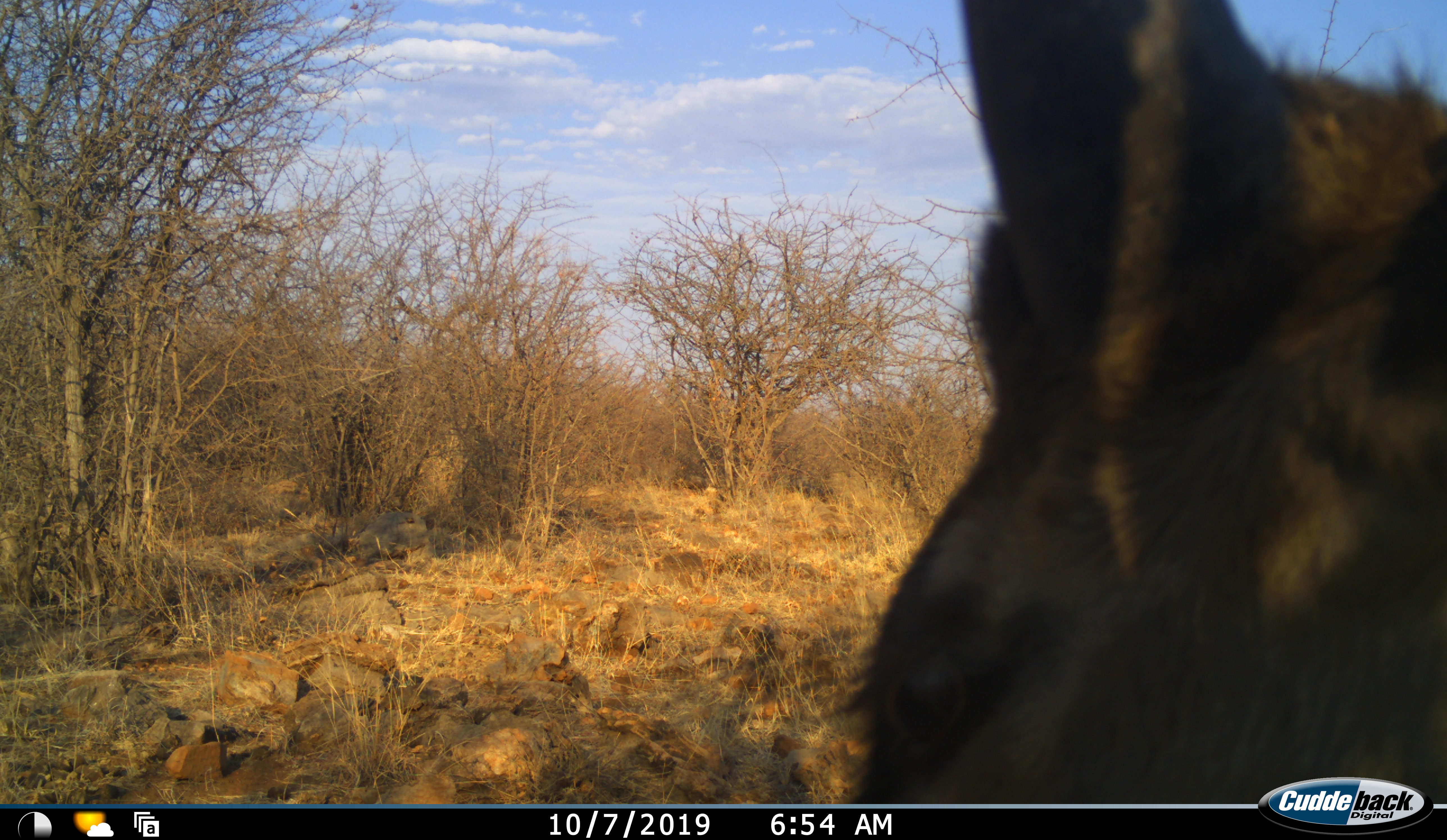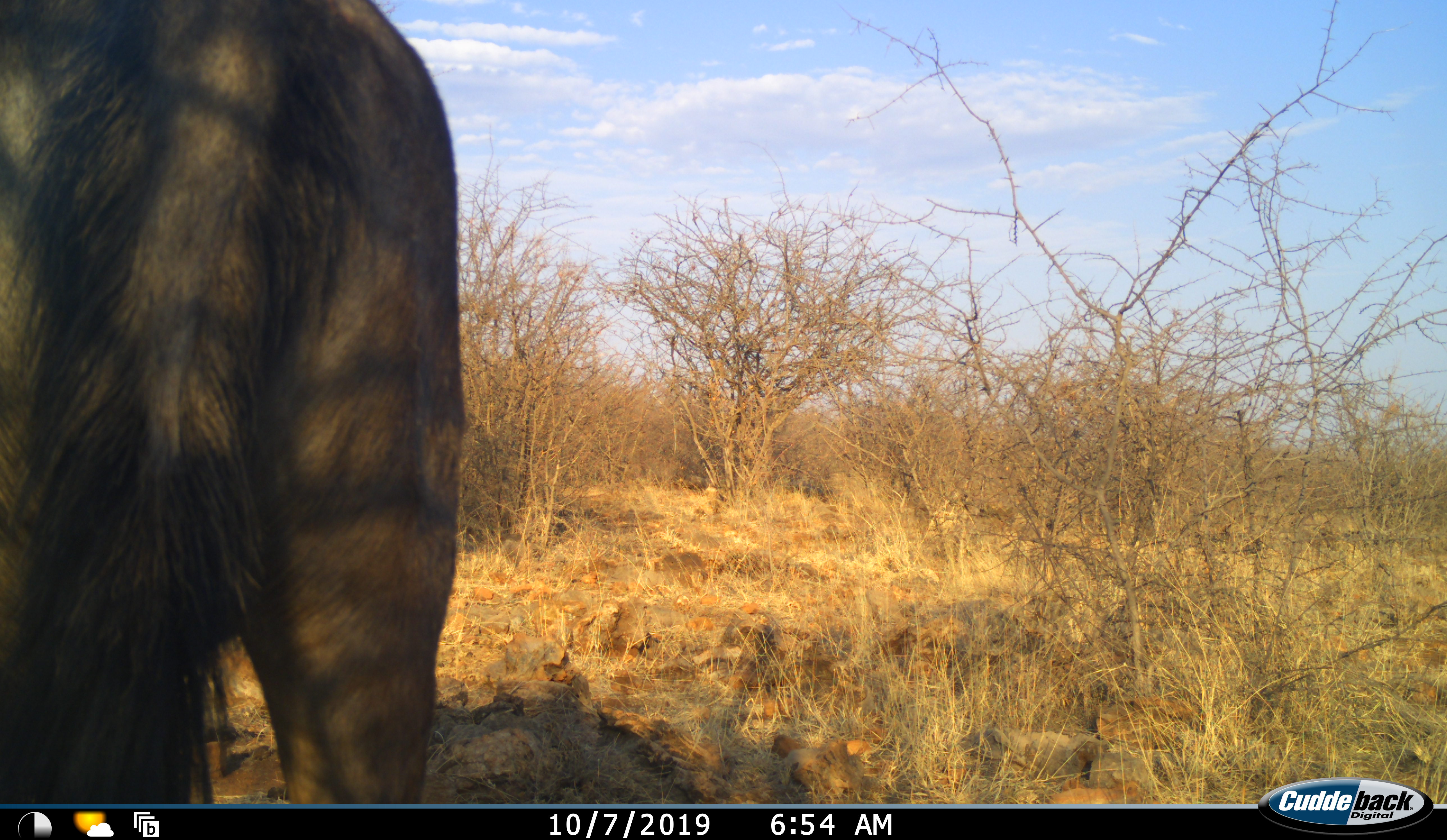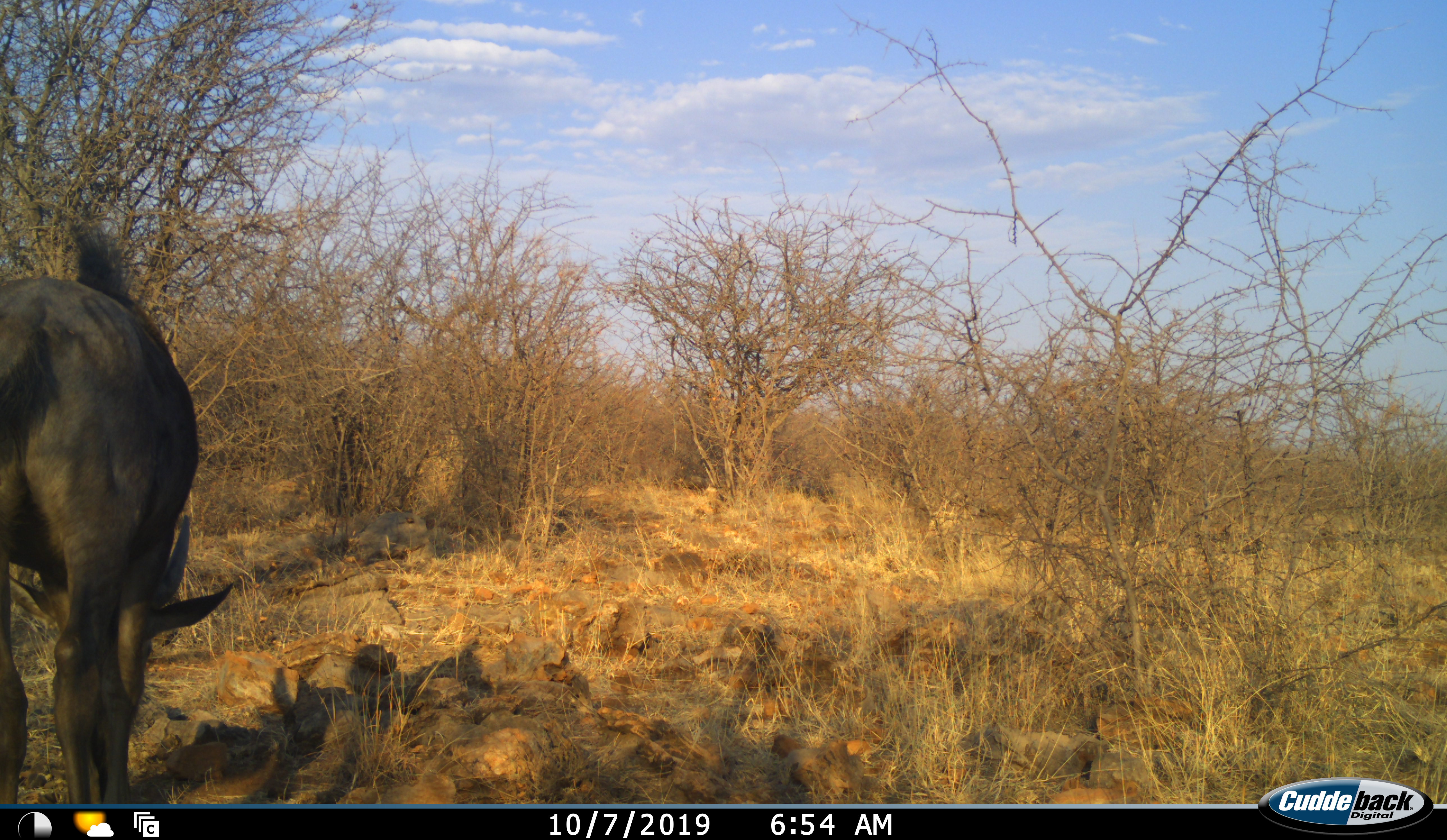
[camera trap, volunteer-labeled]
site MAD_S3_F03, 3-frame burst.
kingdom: Animalia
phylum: Chordata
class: Mammalia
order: Artiodactyla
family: Bovidae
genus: Connochaetes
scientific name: Connochaetes taurinus taurinus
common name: blue wildebeest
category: wildebeestblue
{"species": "wildebeestblue (blue wildebeest) (Connochaetes taurinus taurinus)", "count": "1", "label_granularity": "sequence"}